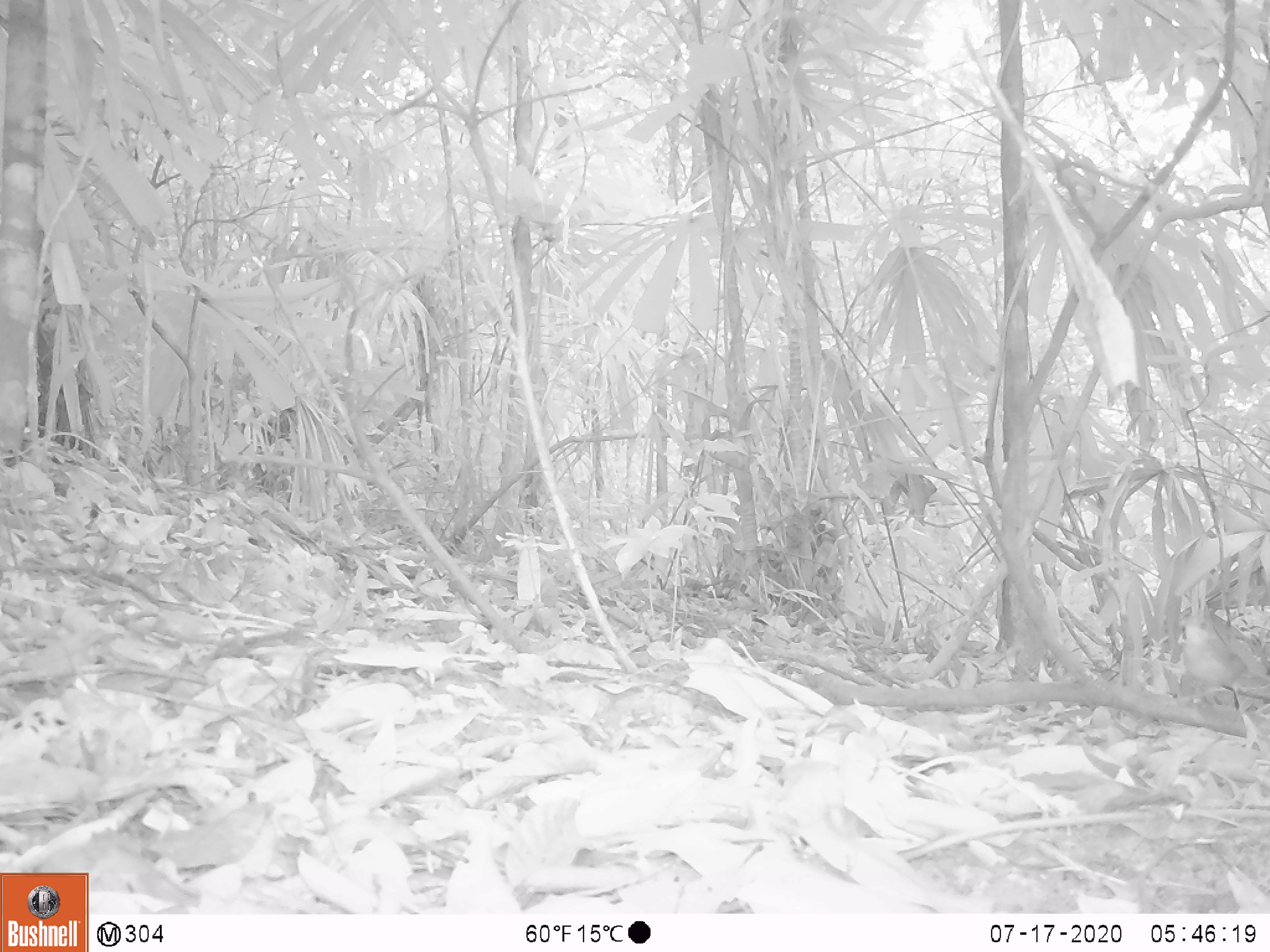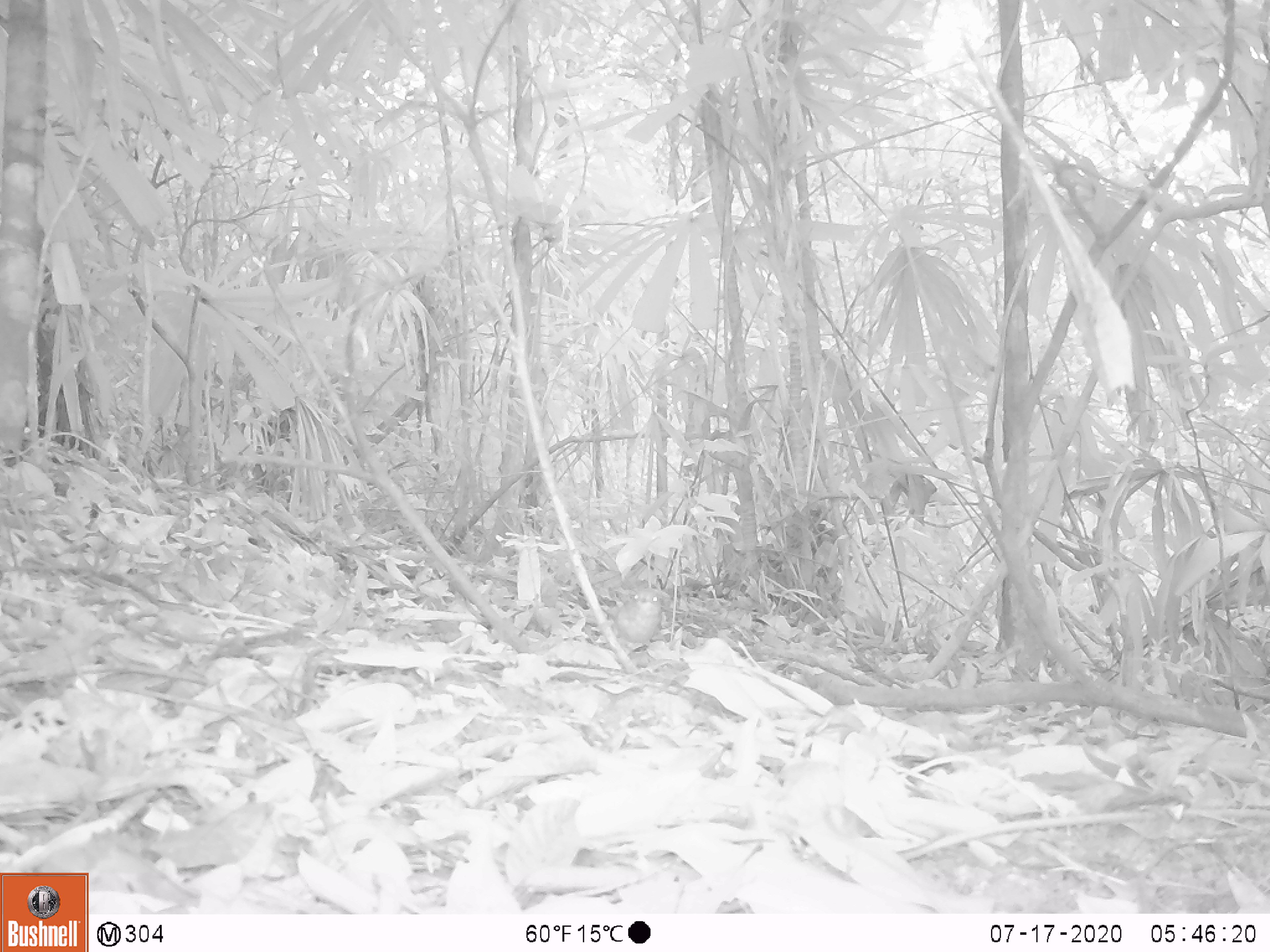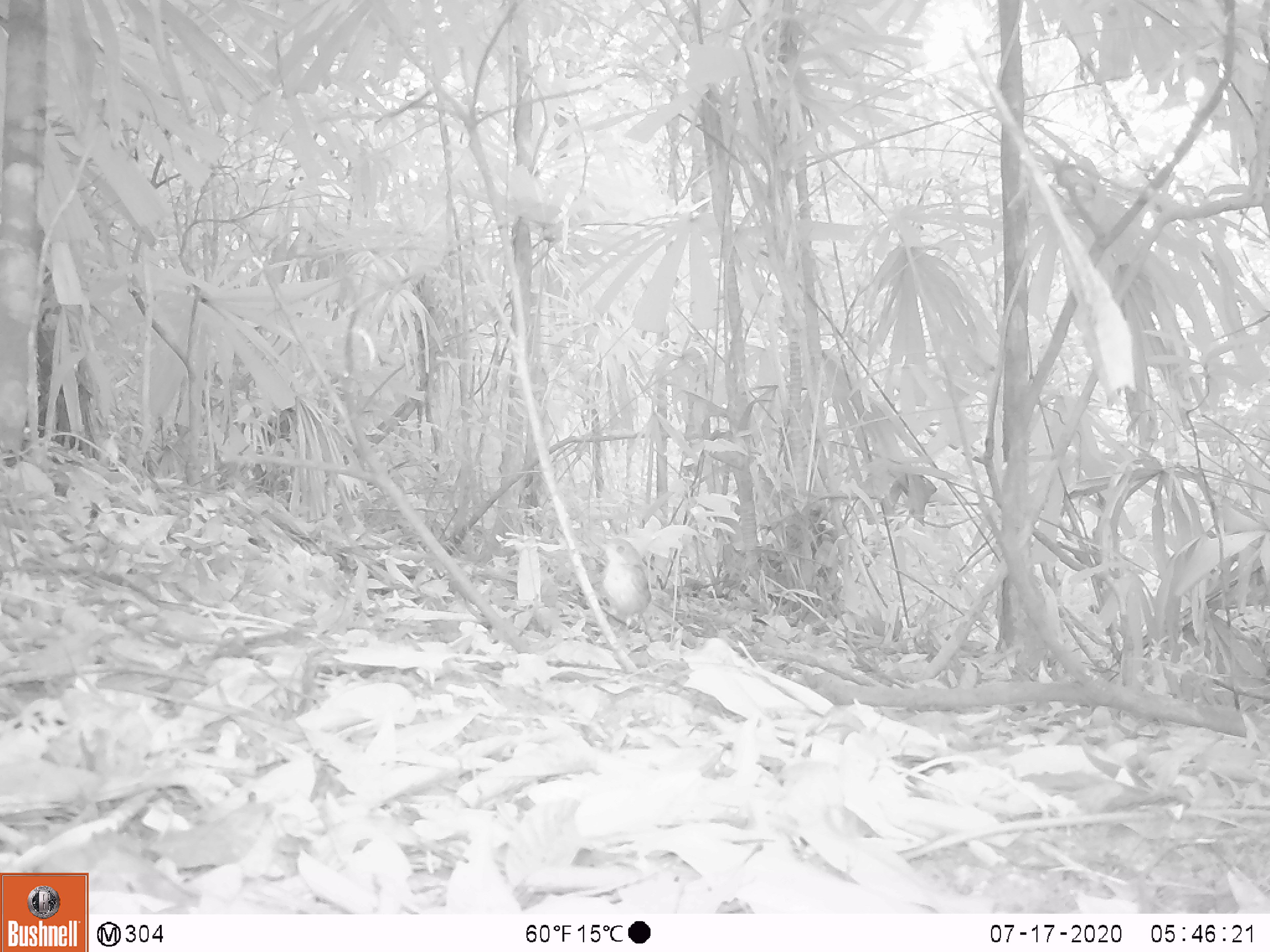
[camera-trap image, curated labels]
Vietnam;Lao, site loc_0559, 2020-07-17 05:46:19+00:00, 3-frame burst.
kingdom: Animalia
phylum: Chordata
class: Aves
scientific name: Aves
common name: bird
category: unidentified bird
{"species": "unidentified bird (bird) (Aves)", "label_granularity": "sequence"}